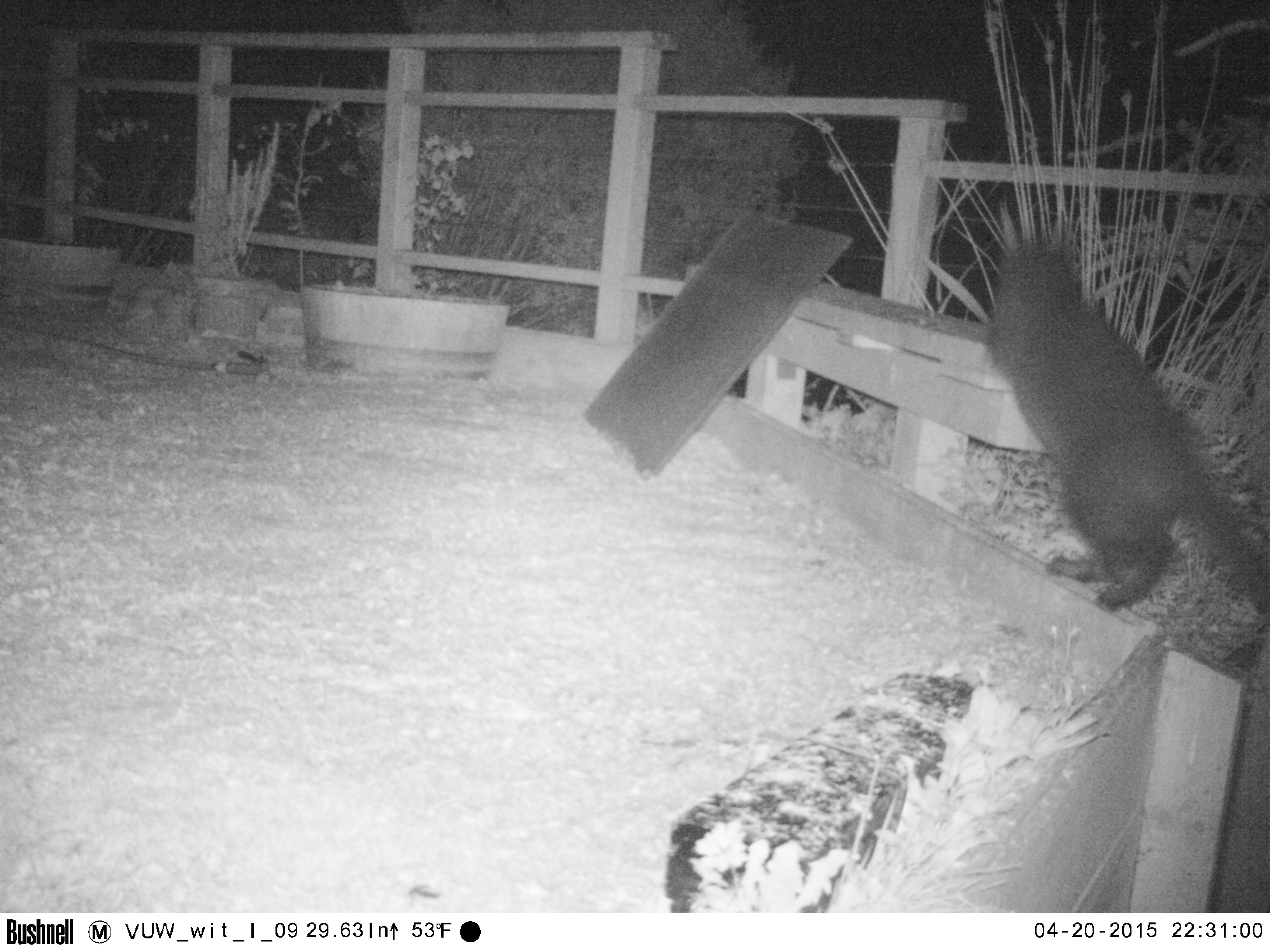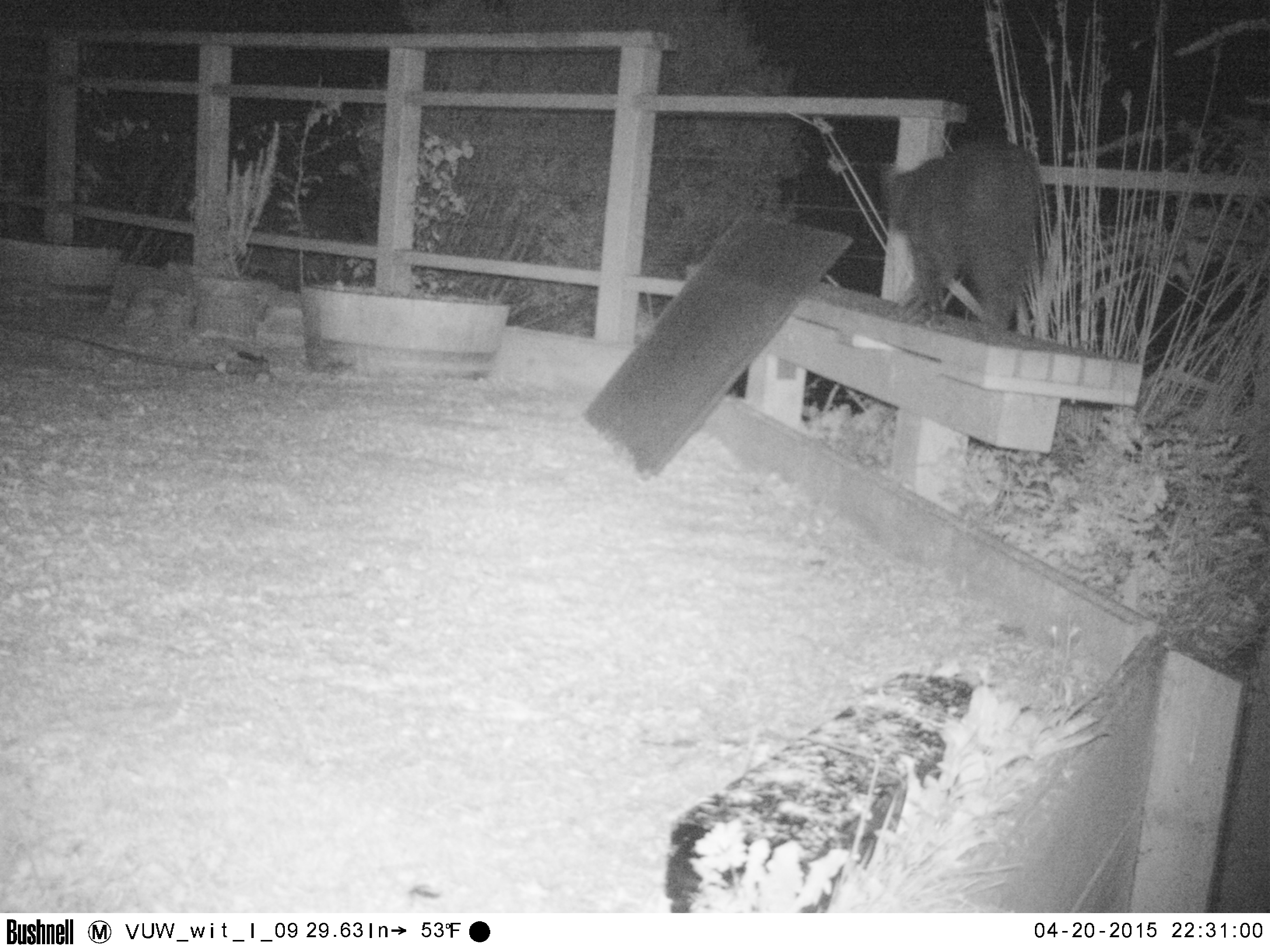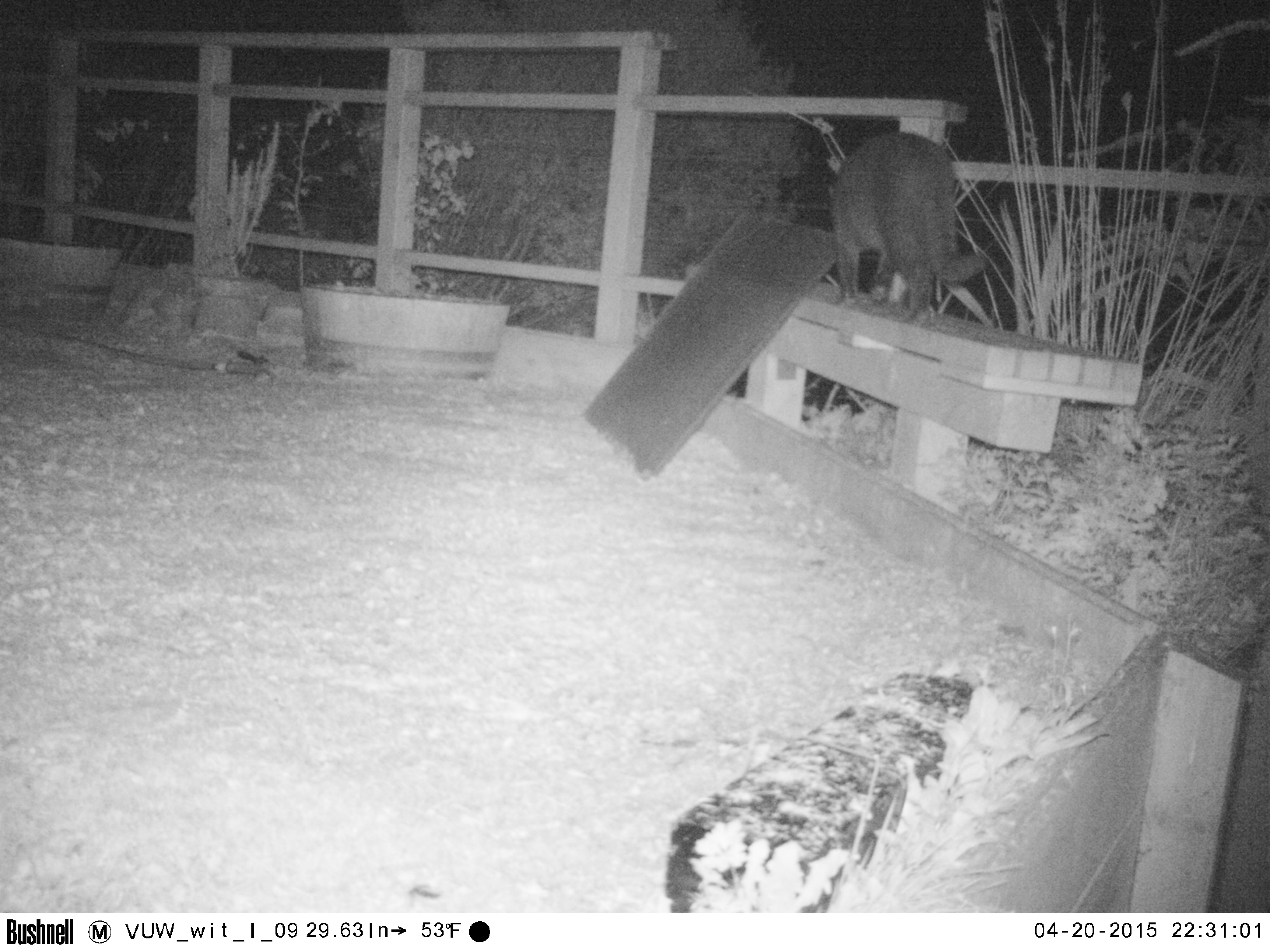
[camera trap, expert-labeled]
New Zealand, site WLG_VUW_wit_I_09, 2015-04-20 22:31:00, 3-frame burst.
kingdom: Animalia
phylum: Chordata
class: Mammalia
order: Carnivora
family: Felidae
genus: Felis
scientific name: Felis catus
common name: domestic cat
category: cat